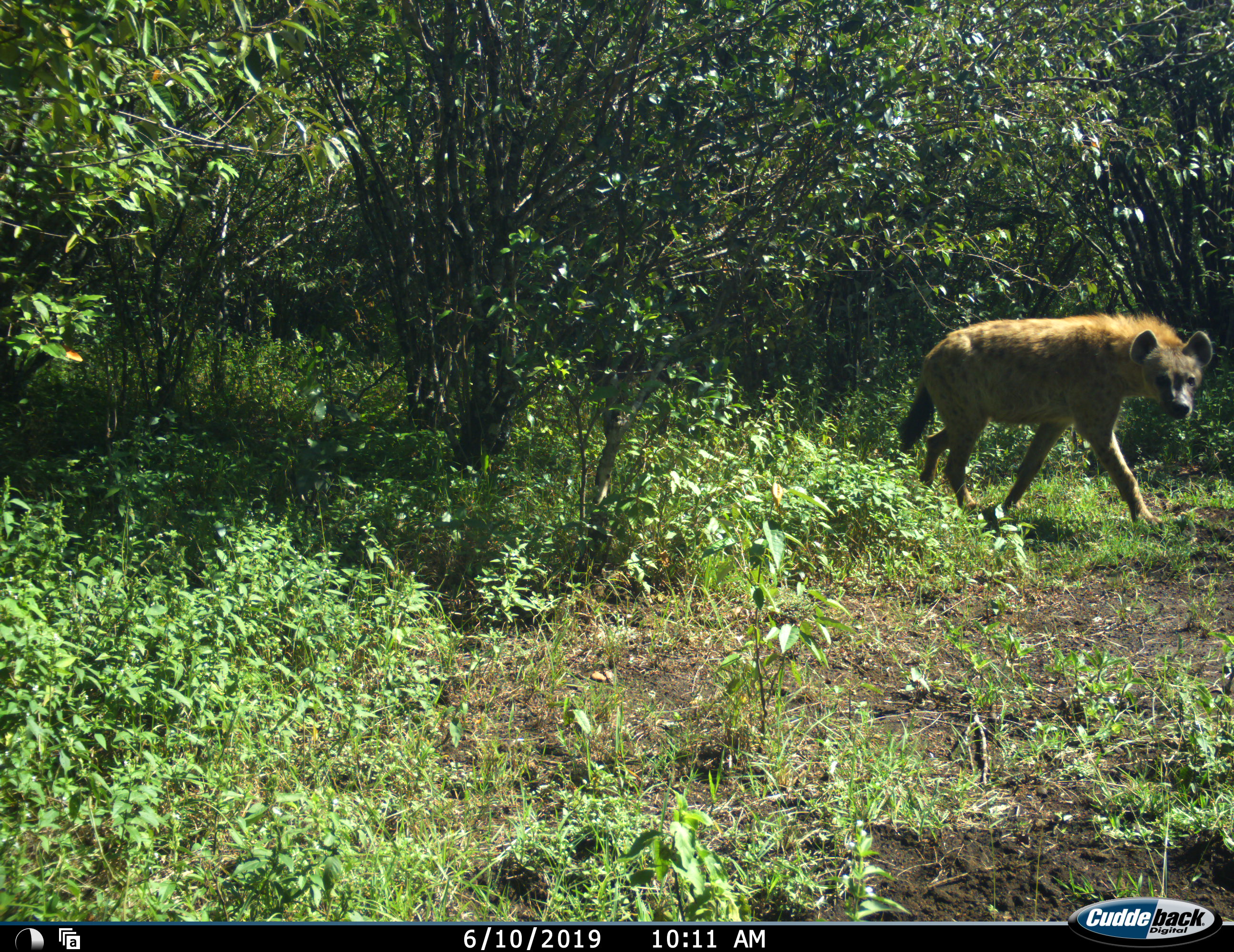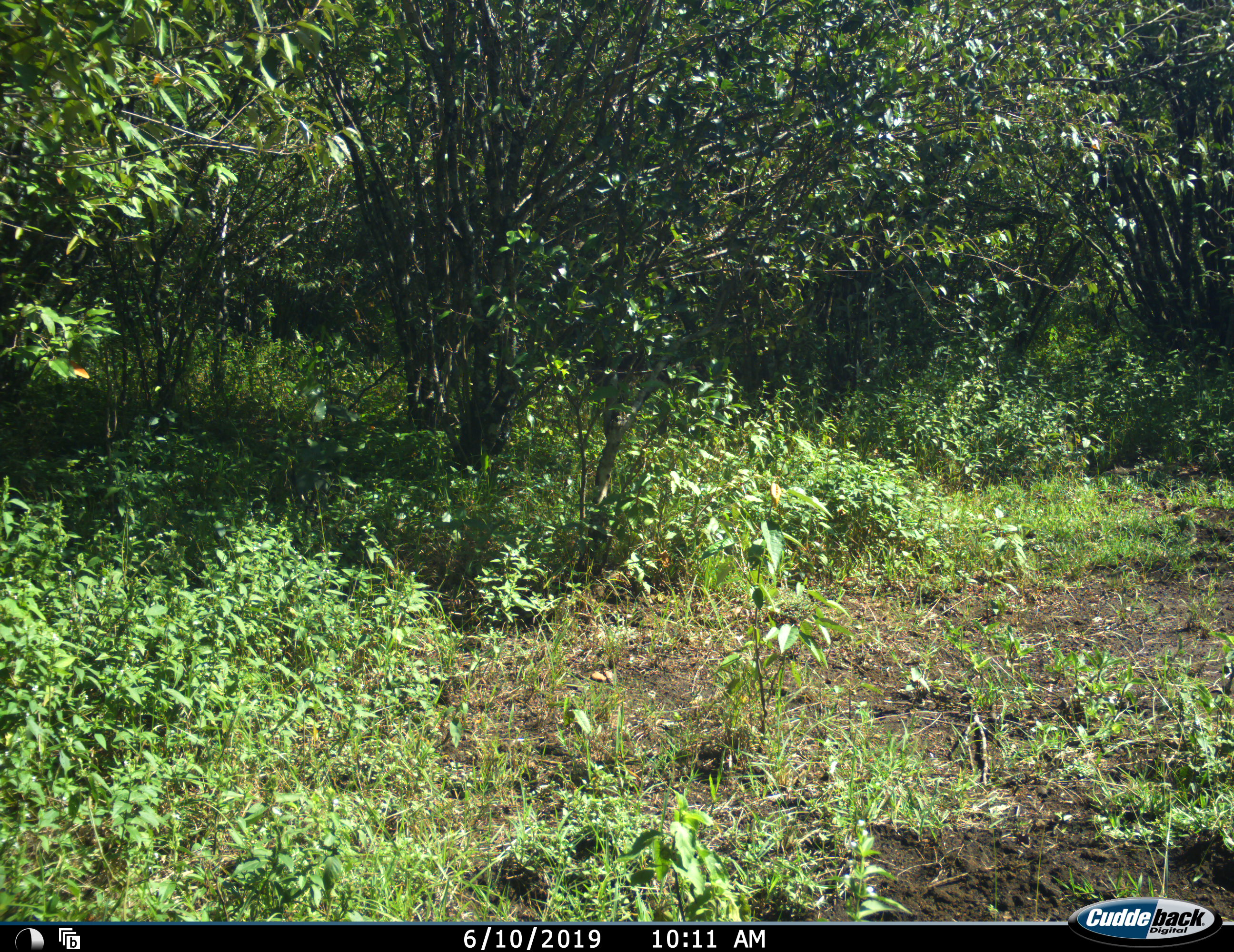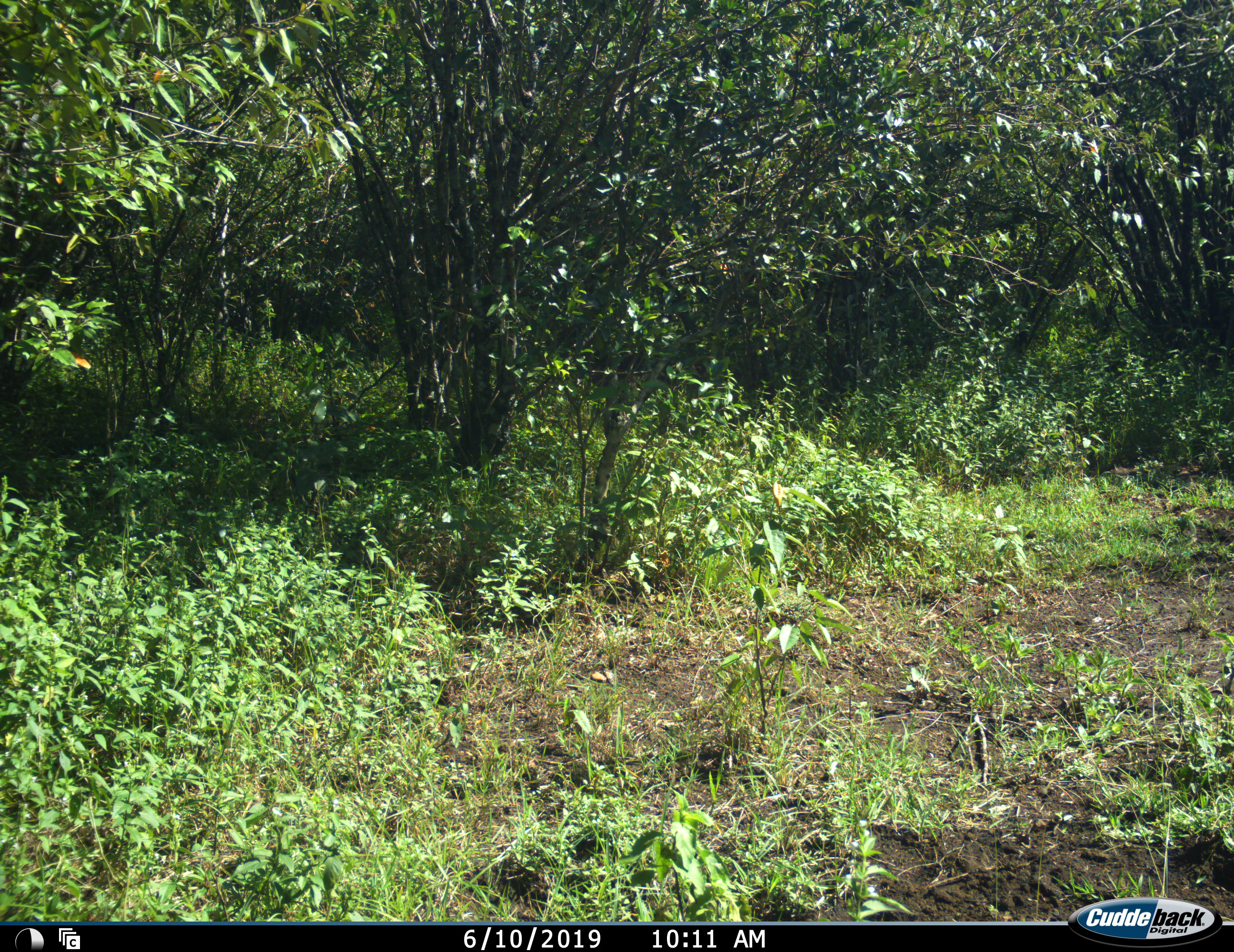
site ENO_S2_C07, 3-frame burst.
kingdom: Animalia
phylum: Chordata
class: Mammalia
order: Carnivora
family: Hyaenidae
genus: Crocuta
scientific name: Crocuta crocuta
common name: spotted hyena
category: hyenaspotted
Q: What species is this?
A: Hyenaspotted (spotted hyena) (Crocuta crocuta).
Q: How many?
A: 1.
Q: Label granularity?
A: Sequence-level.